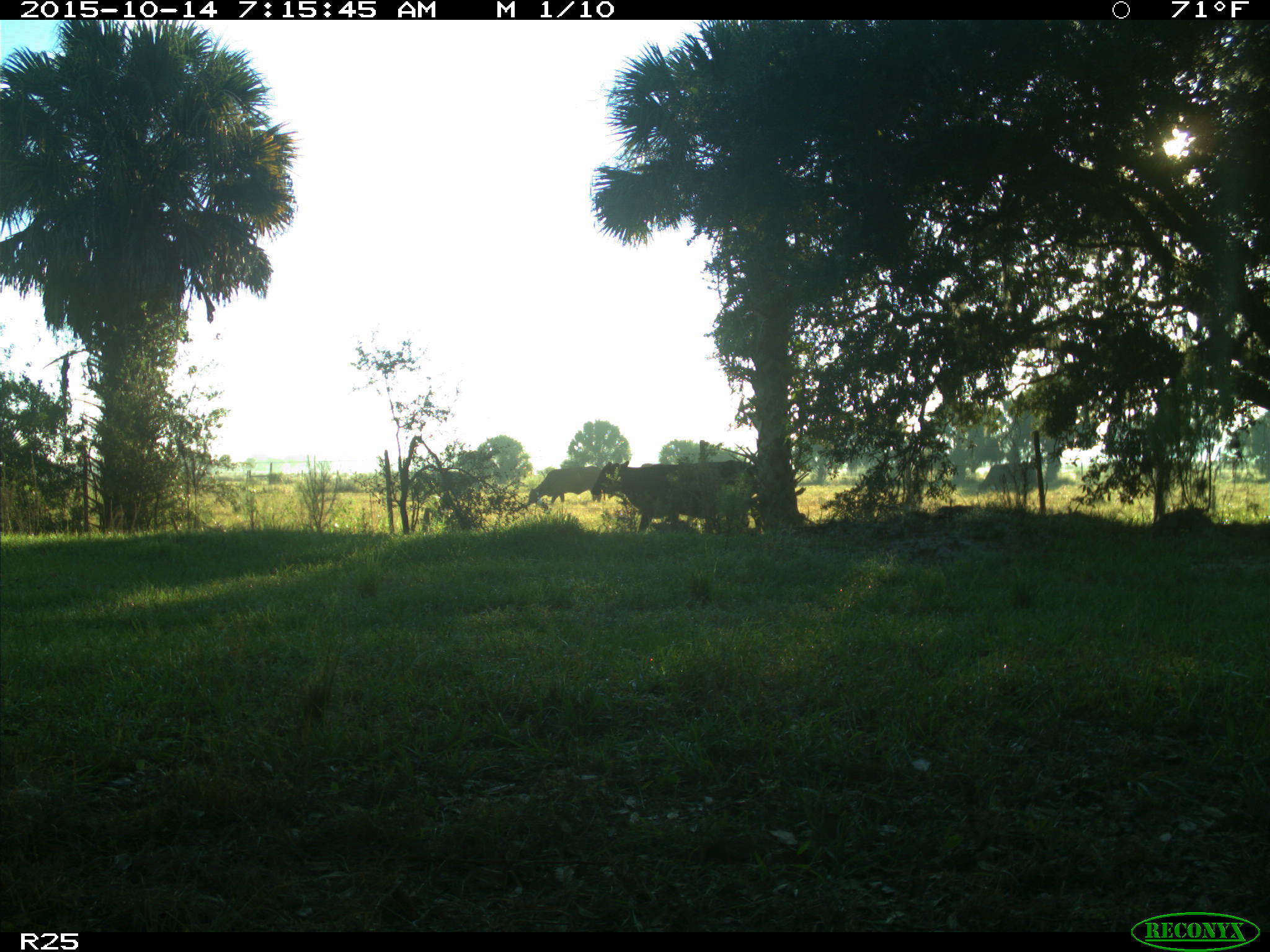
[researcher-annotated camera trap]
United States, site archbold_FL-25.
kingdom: Animalia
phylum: Chordata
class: Mammalia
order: Artiodactyla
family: Bovidae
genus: Bos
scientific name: Bos taurus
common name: domestic cow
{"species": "Bos taurus (domestic cow)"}